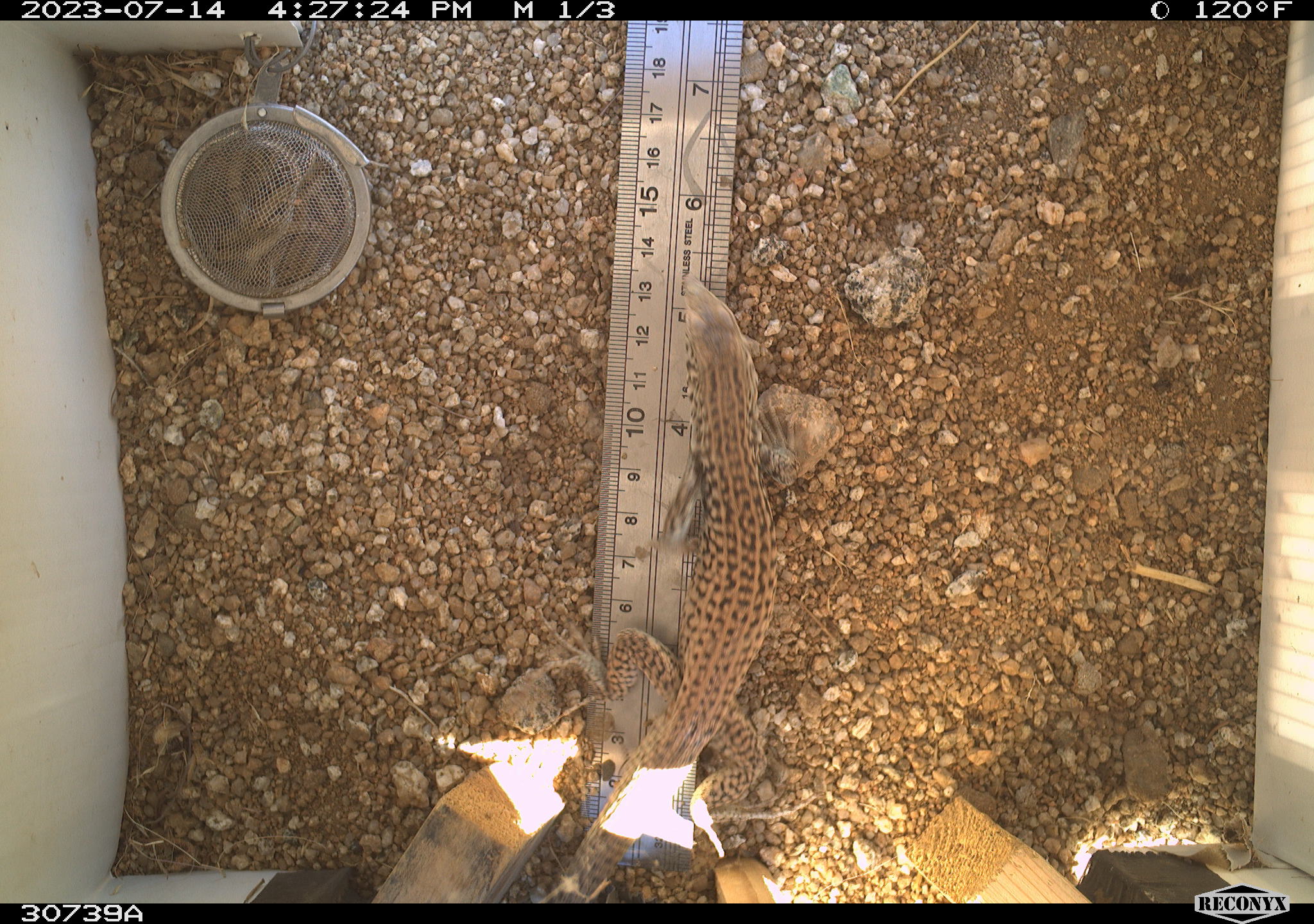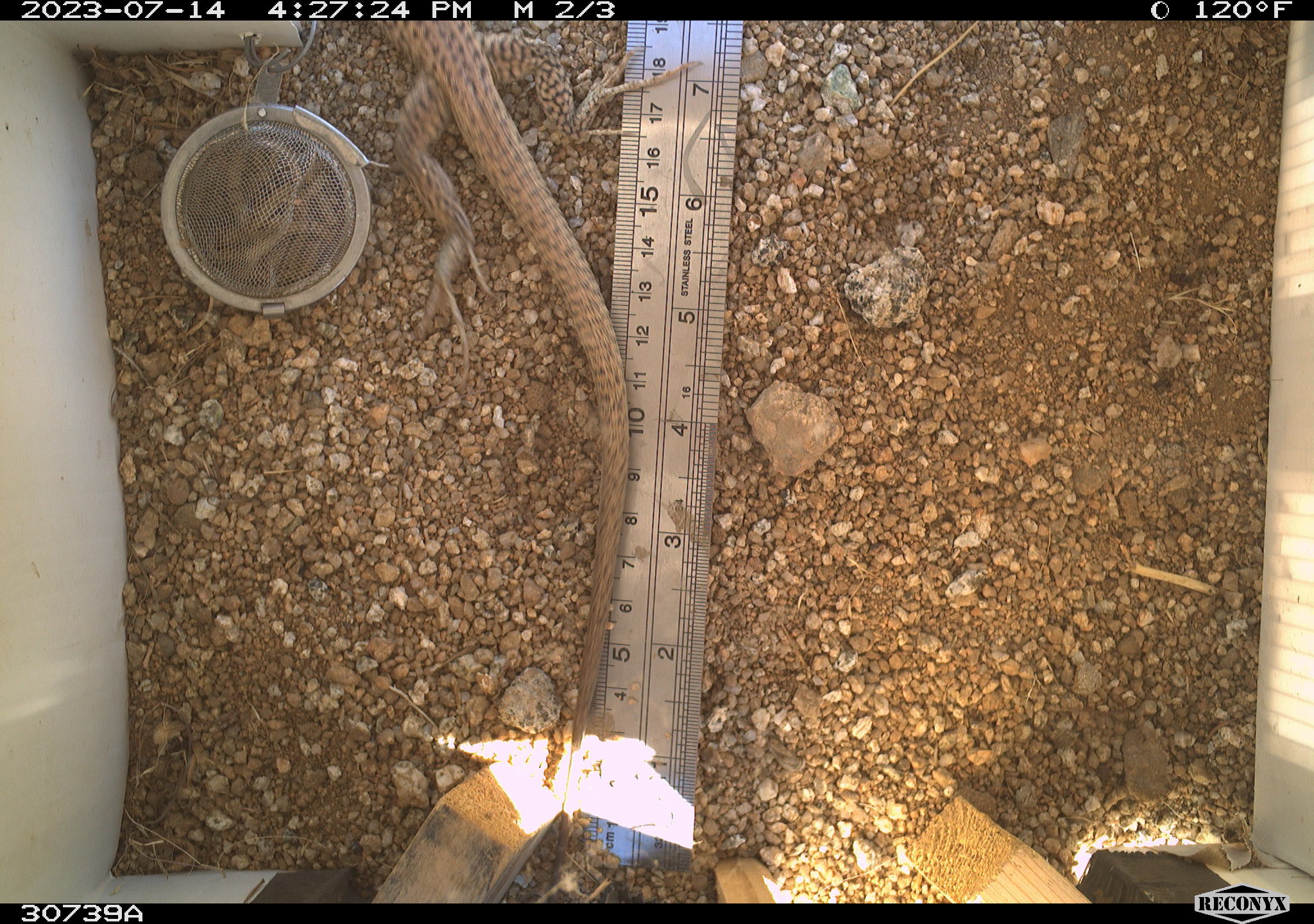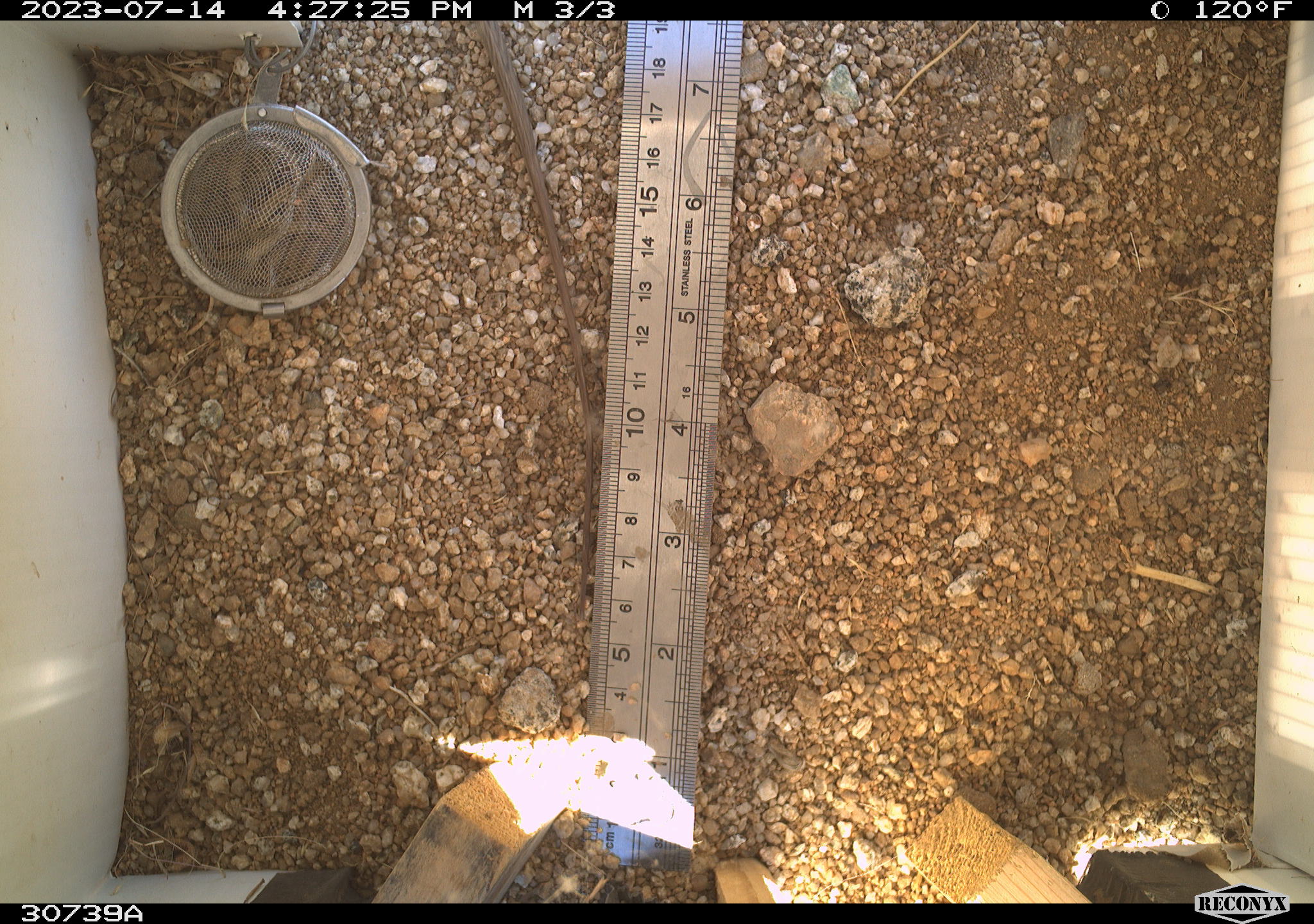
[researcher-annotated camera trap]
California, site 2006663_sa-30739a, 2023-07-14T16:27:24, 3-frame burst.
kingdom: Animalia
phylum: Chordata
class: Reptilia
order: Squamata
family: Teiidae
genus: Aspidoscelis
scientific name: Aspidoscelis tigris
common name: western whiptail